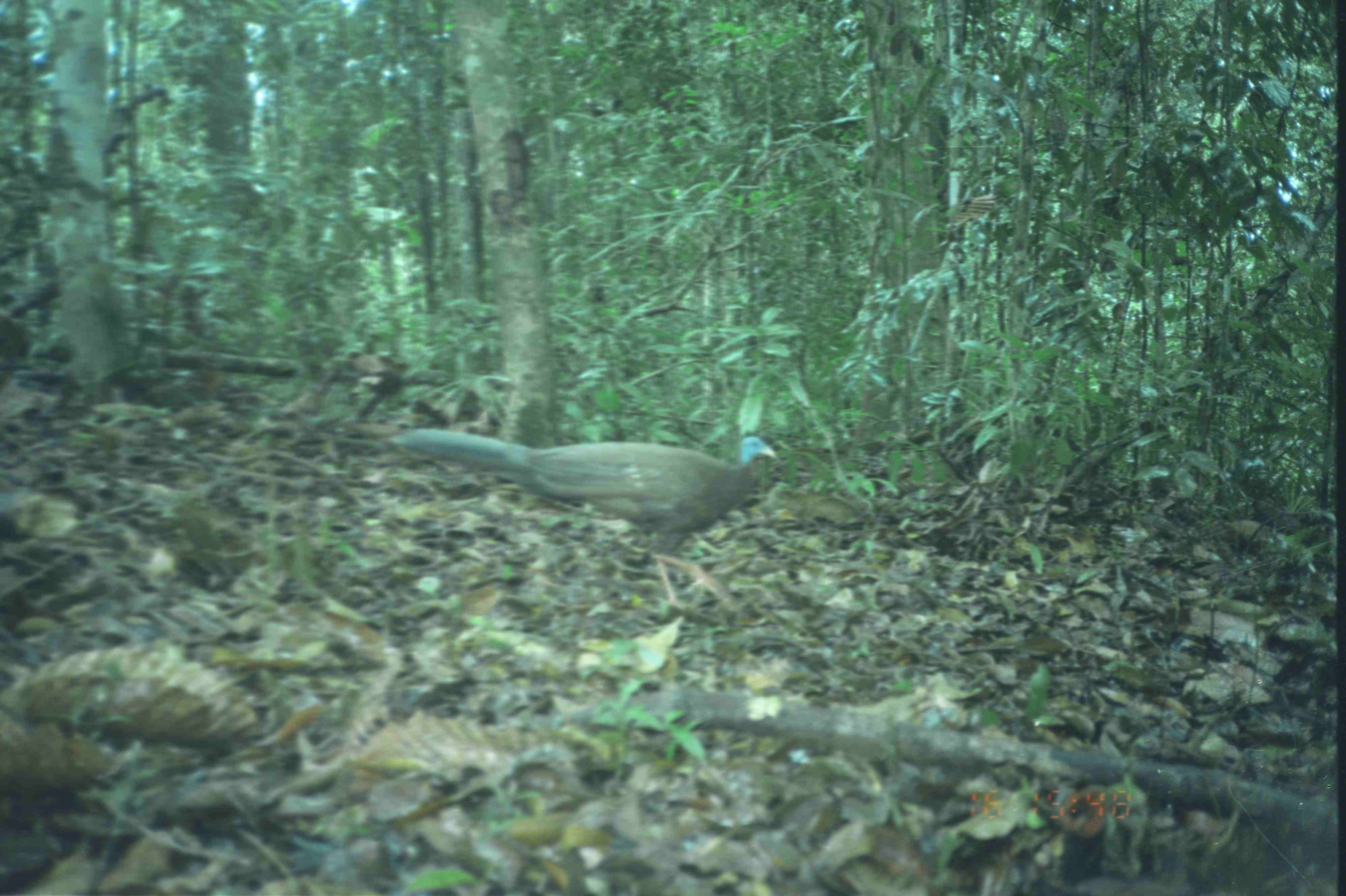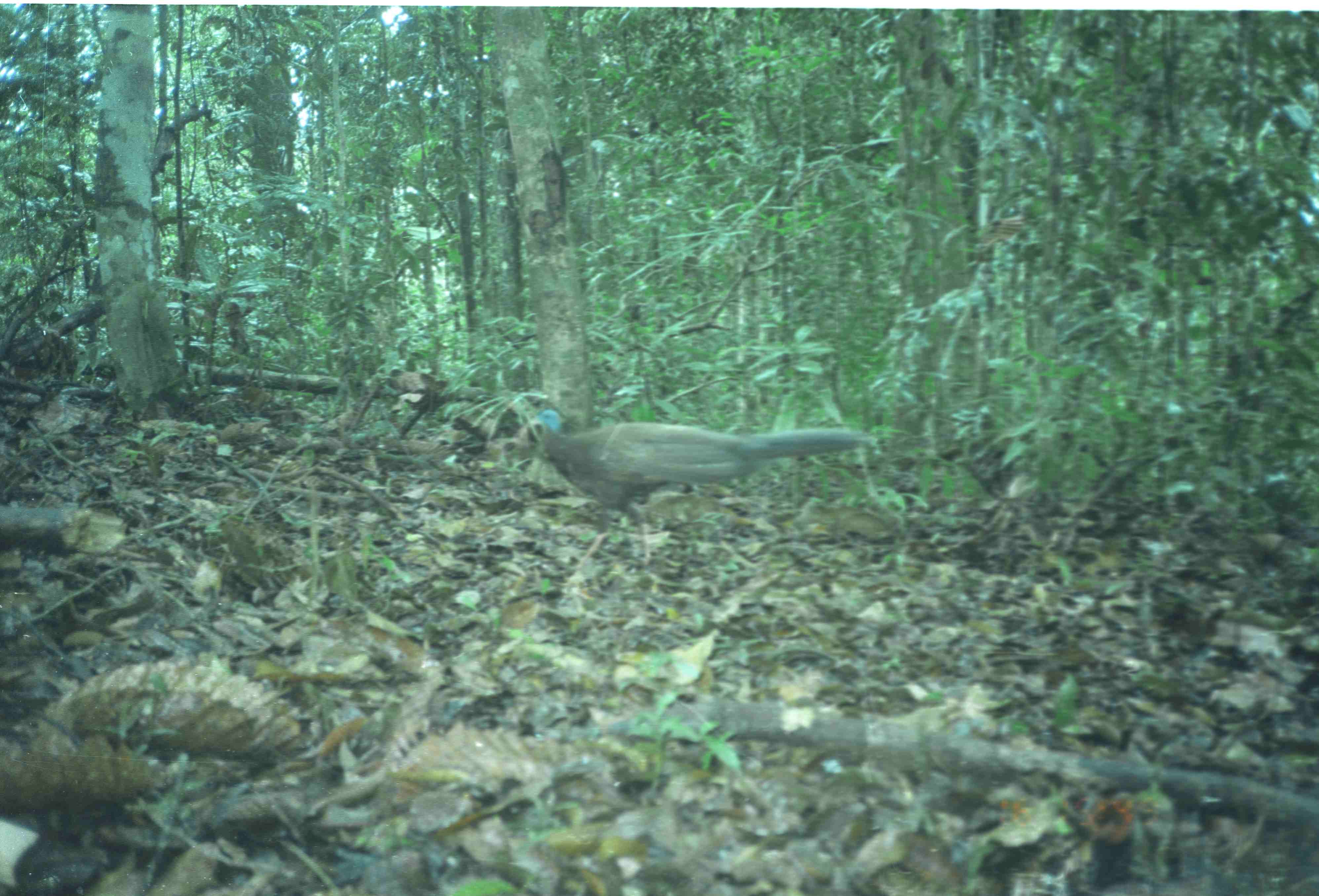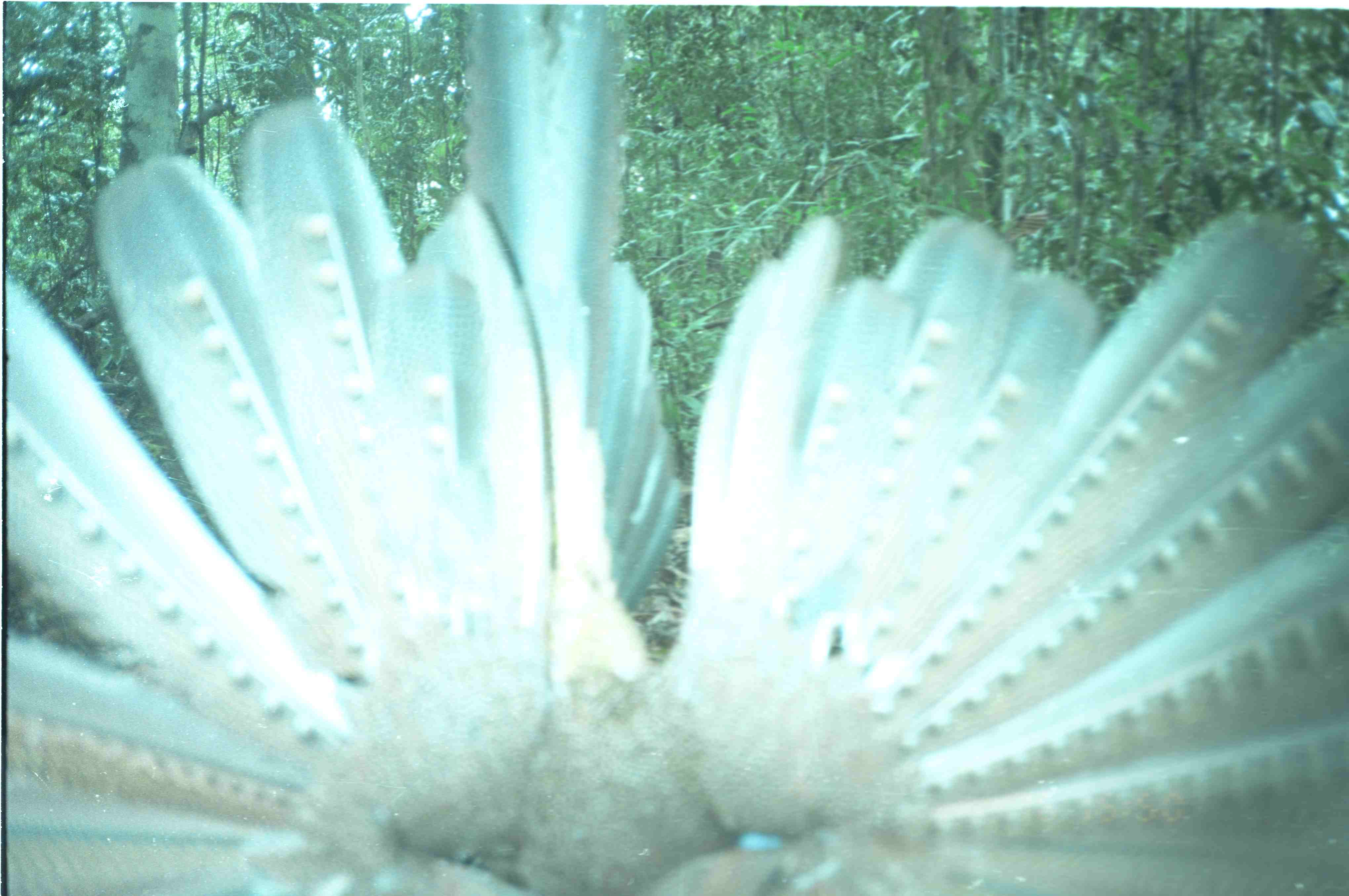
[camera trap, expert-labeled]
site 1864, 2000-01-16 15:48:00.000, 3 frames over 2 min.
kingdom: Animalia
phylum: Chordata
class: Aves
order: Galliformes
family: Phasianidae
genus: Argusianus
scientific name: Argusianus argus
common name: great argus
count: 1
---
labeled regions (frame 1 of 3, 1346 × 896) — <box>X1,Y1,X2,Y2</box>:
argusianus argus: <box>382,429,777,611</box>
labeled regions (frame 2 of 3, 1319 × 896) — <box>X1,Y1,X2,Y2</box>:
argusianus argus: <box>518,407,877,570</box>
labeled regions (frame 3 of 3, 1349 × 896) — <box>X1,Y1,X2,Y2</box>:
argusianus argus: <box>5,6,1348,894</box>